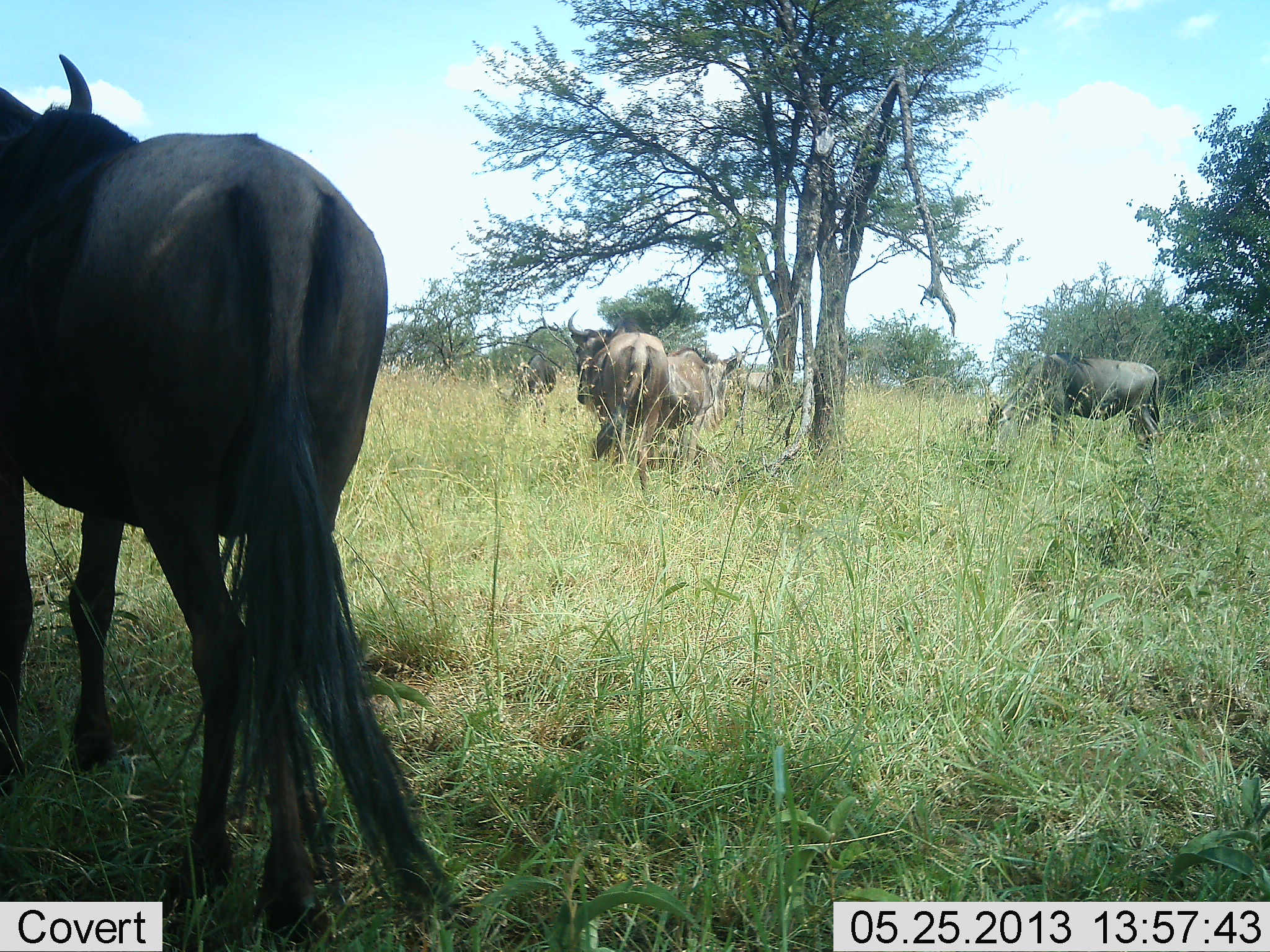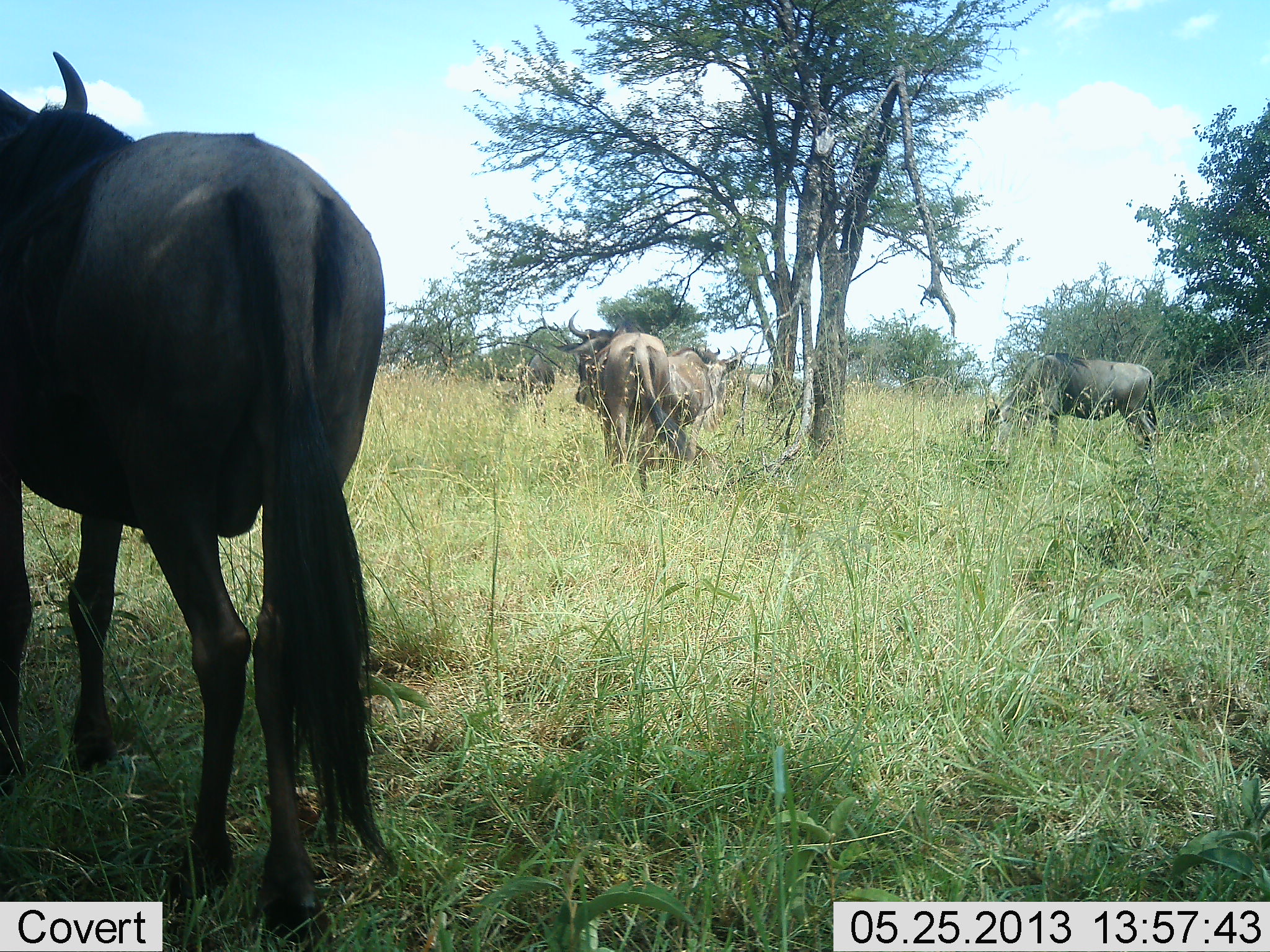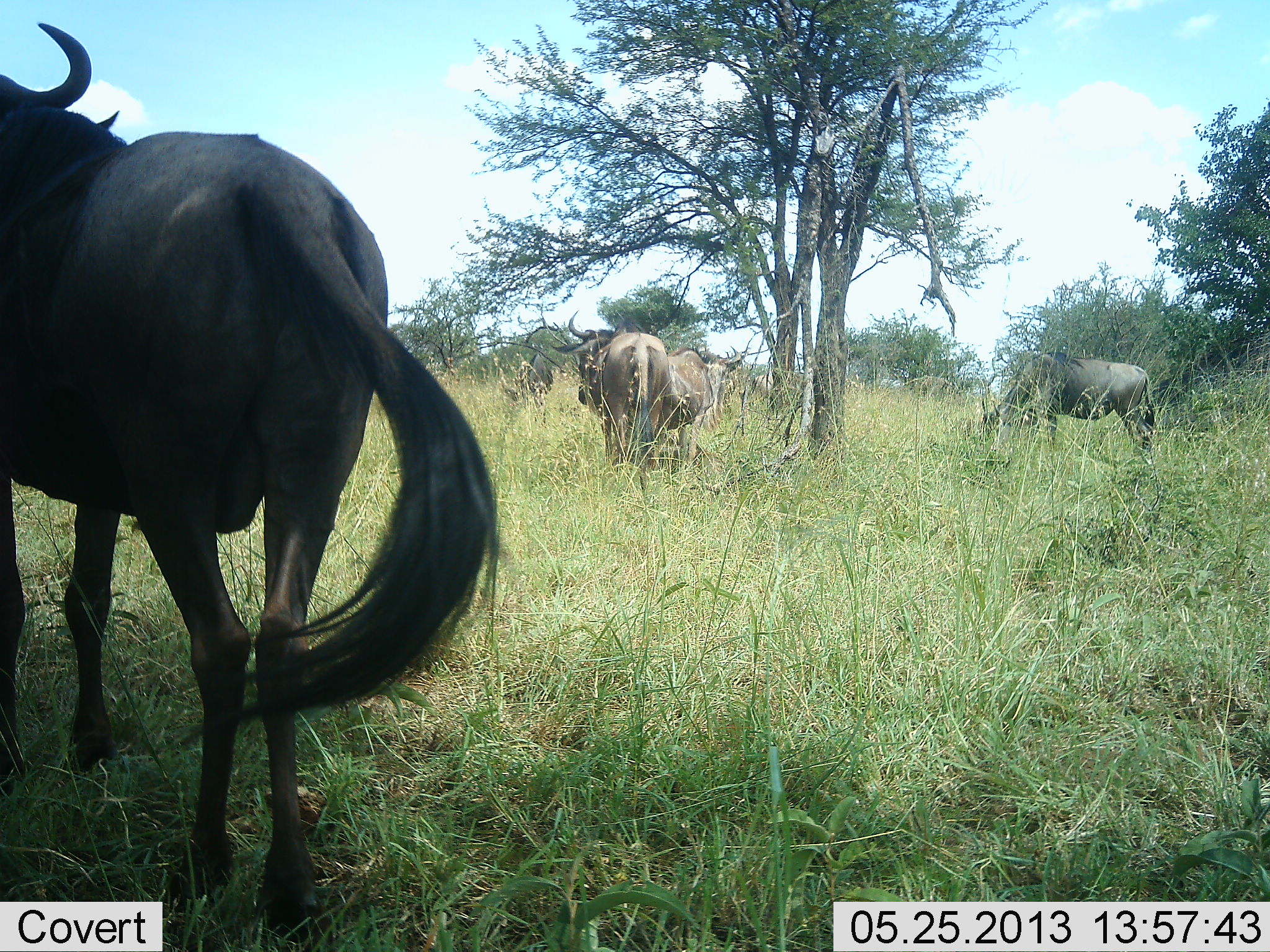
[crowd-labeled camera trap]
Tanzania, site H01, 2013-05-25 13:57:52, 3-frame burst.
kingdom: Animalia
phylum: Chordata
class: Mammalia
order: Artiodactyla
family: Bovidae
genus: Connochaetes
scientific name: Connochaetes taurinus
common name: blue wildebeest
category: wildebeest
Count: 5.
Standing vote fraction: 86%.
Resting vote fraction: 5%.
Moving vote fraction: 9%.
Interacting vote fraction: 0%.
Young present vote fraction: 0%.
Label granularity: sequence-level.